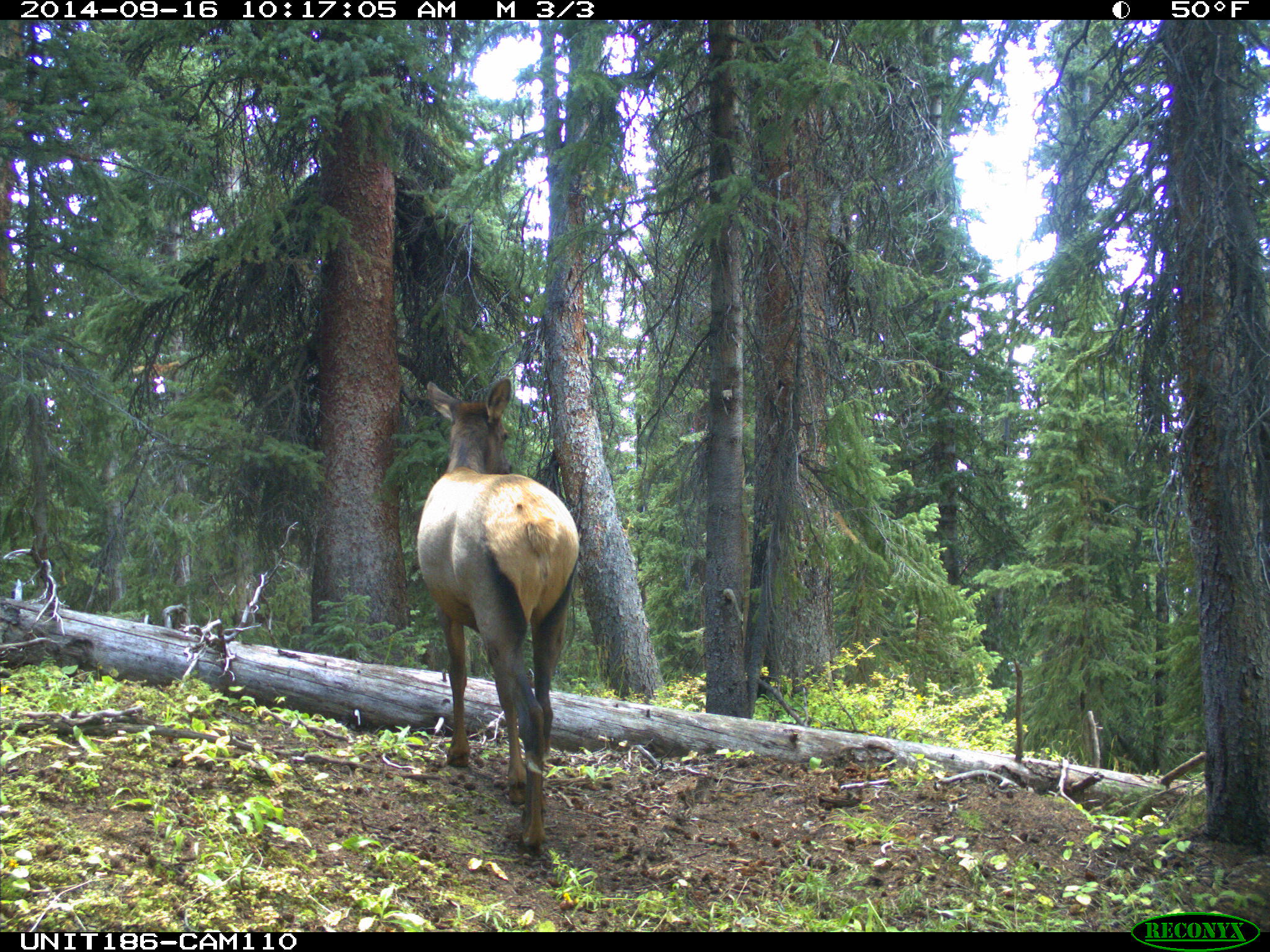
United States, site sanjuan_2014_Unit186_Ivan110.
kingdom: Animalia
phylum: Chordata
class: Mammalia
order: Artiodactyla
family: Cervidae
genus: Cervus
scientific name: Cervus elaphus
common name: red deer